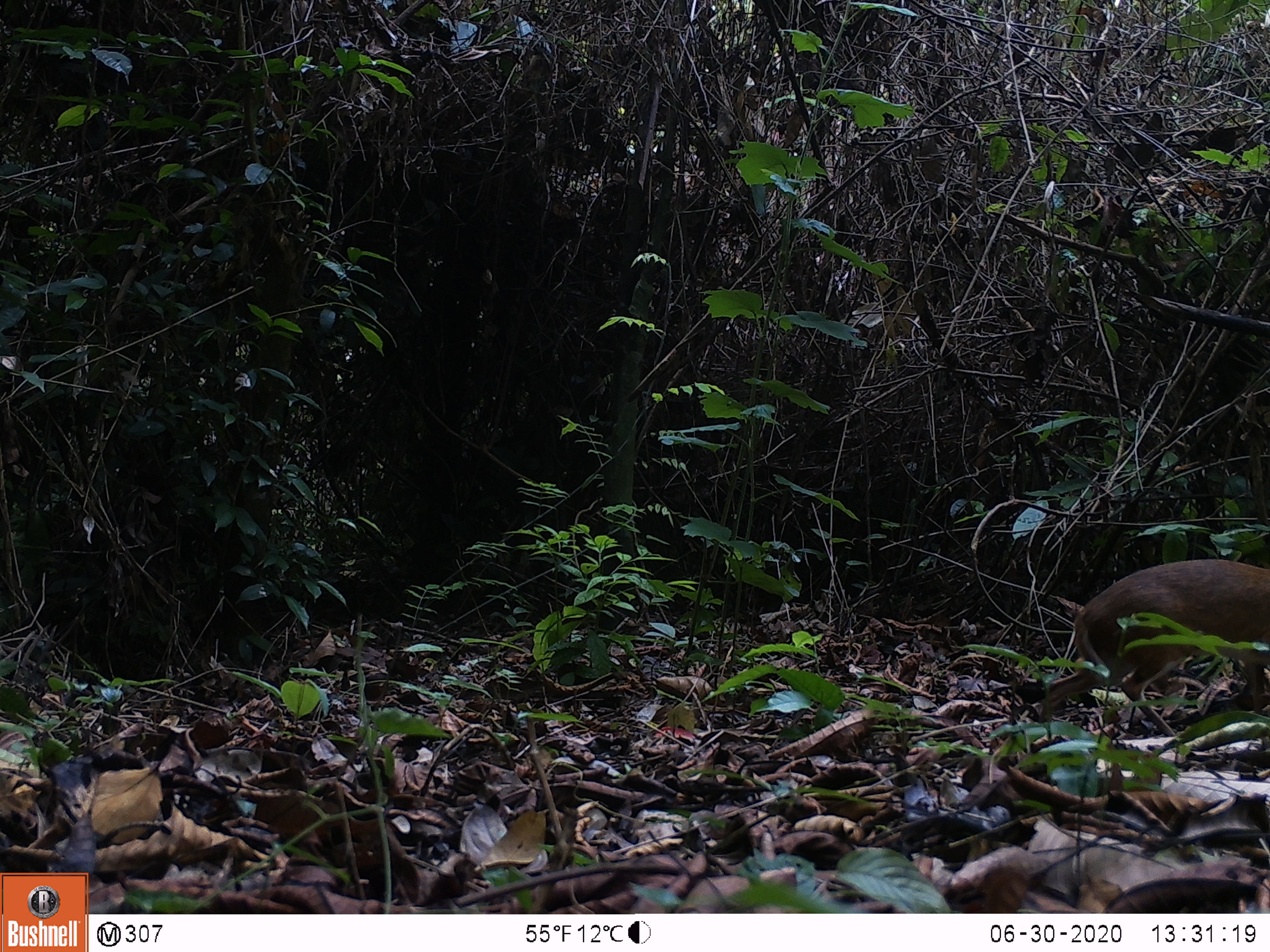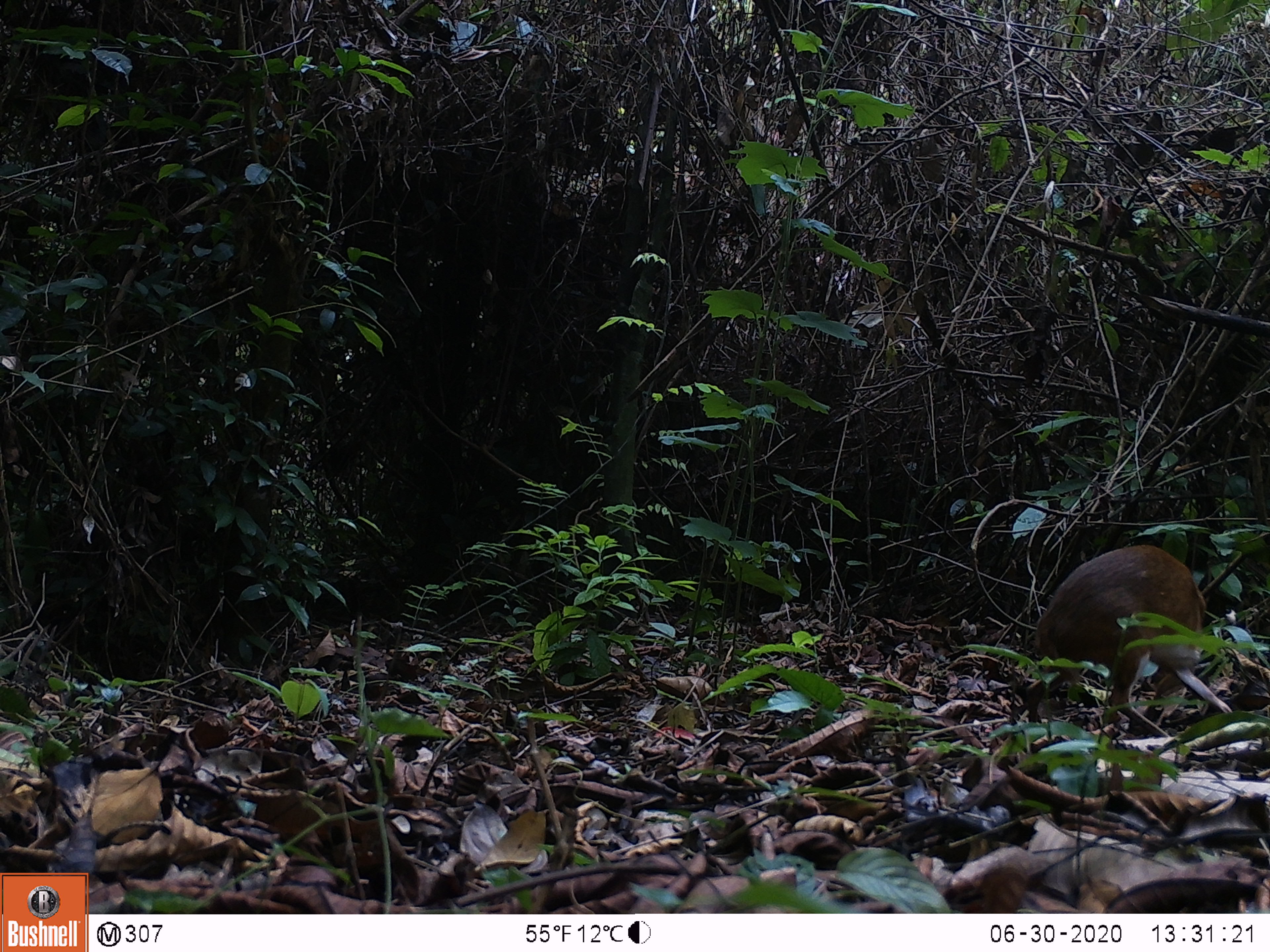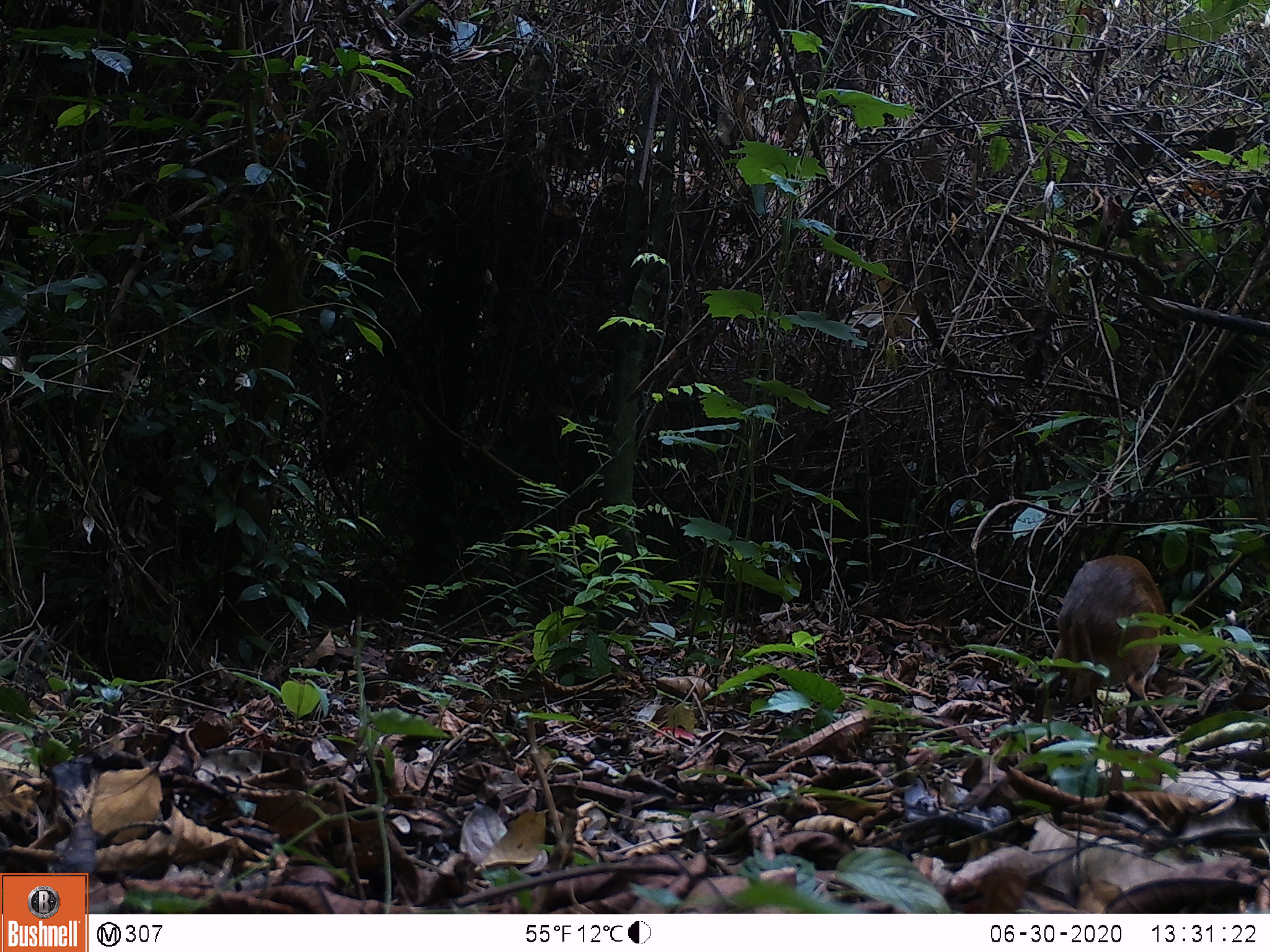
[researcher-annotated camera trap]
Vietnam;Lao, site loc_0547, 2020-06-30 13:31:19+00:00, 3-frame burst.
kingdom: Animalia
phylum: Chordata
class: Mammalia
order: Artiodactyla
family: Tragulidae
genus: Moschiola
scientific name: Moschiola meminna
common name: chevrotain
Chevrotain (Moschiola meminna). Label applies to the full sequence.